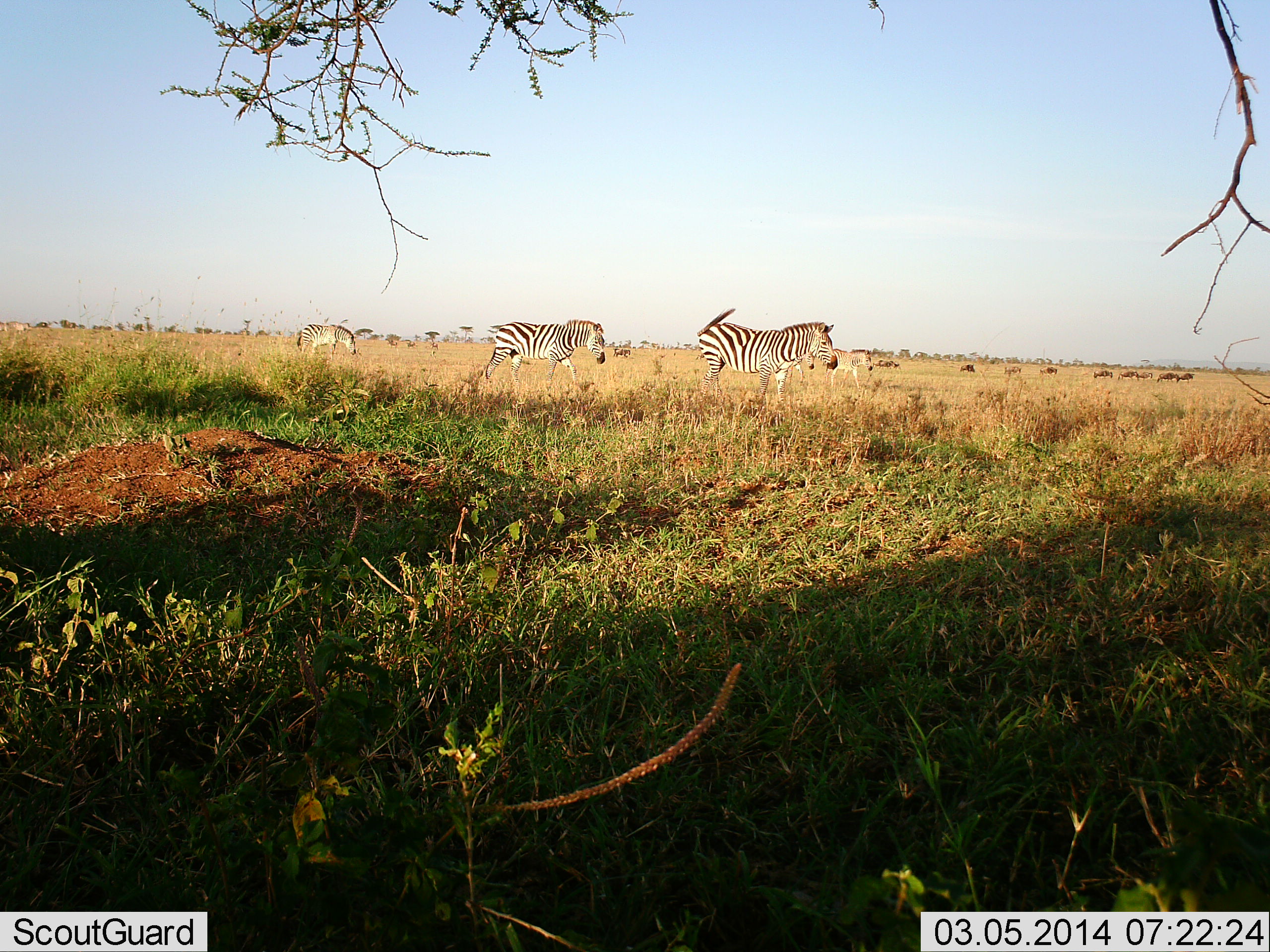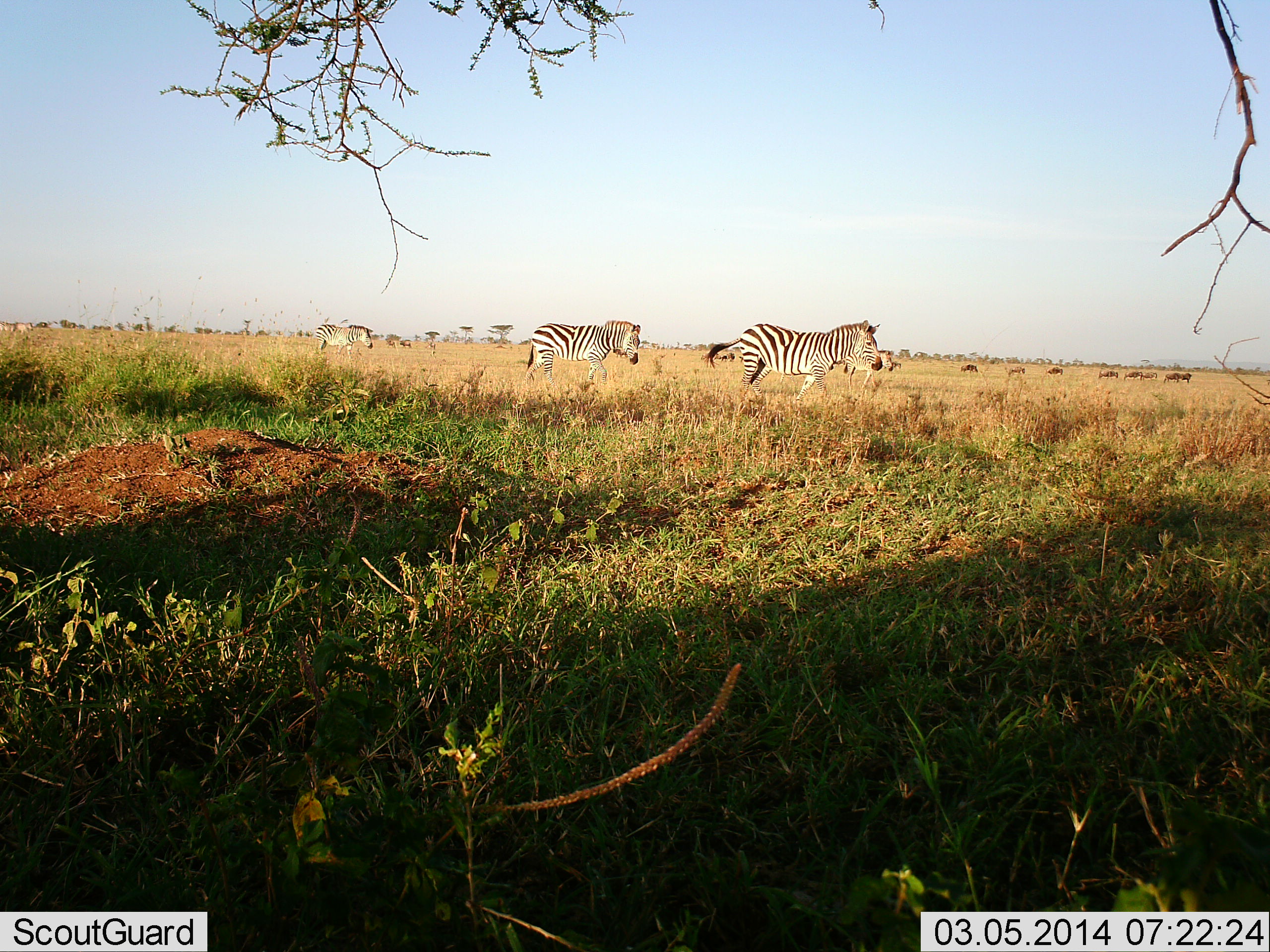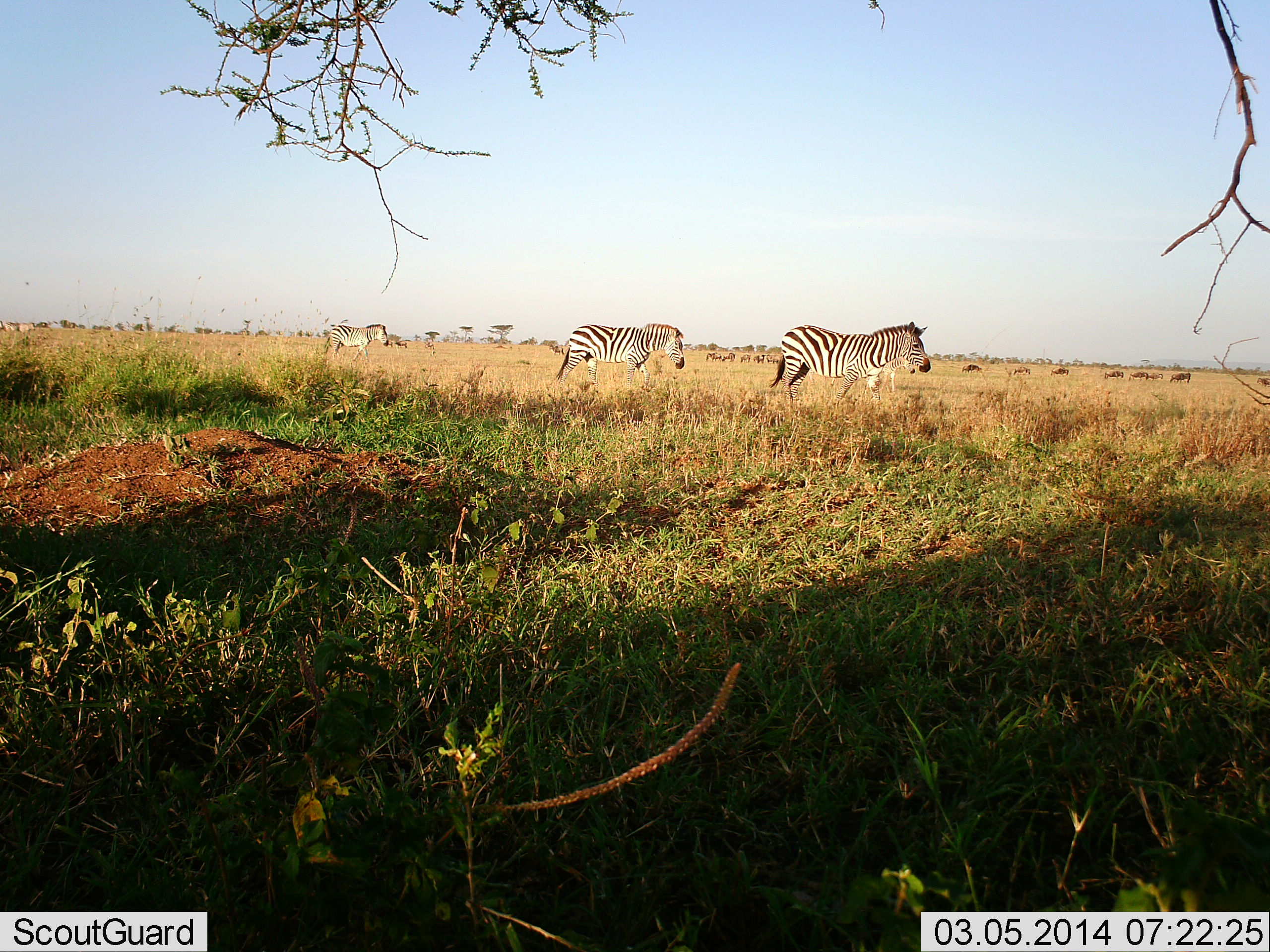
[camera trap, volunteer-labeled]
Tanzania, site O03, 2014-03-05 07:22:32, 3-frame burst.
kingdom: Animalia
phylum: Chordata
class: Mammalia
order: Artiodactyla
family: Bovidae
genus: Connochaetes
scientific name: Connochaetes taurinus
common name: blue wildebeest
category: wildebeest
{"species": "wildebeest (blue wildebeest) (Connochaetes taurinus)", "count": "11-50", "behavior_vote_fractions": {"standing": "30%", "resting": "0%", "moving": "70%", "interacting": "0%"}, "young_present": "0%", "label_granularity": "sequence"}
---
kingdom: Animalia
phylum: Chordata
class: Mammalia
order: Perissodactyla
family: Equidae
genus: Equus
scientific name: Equus quagga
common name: plains zebra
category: zebra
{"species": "zebra (plains zebra) (Equus quagga)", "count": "4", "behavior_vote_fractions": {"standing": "13%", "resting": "0%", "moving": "87%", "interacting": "0%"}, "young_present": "0%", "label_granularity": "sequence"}